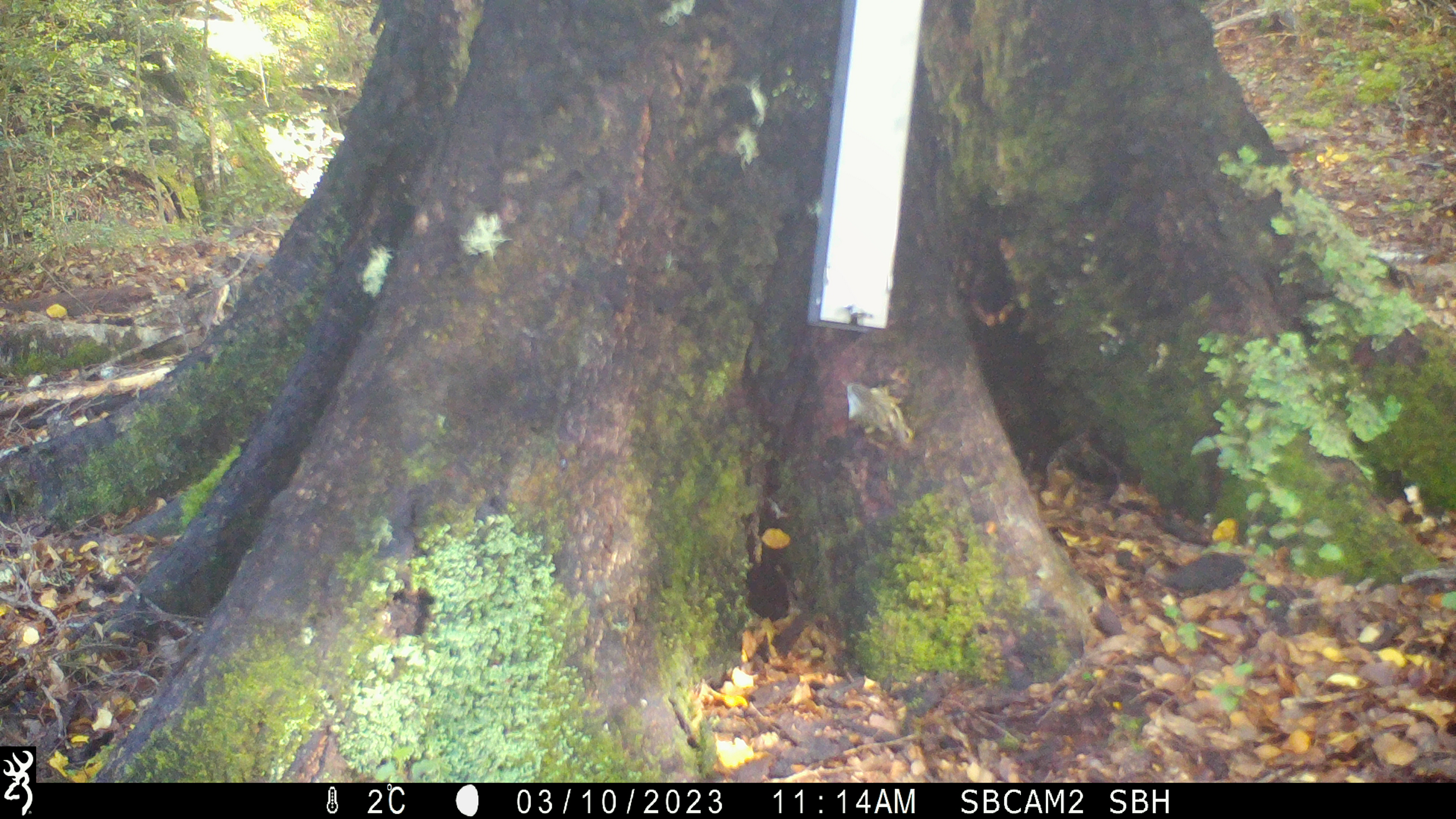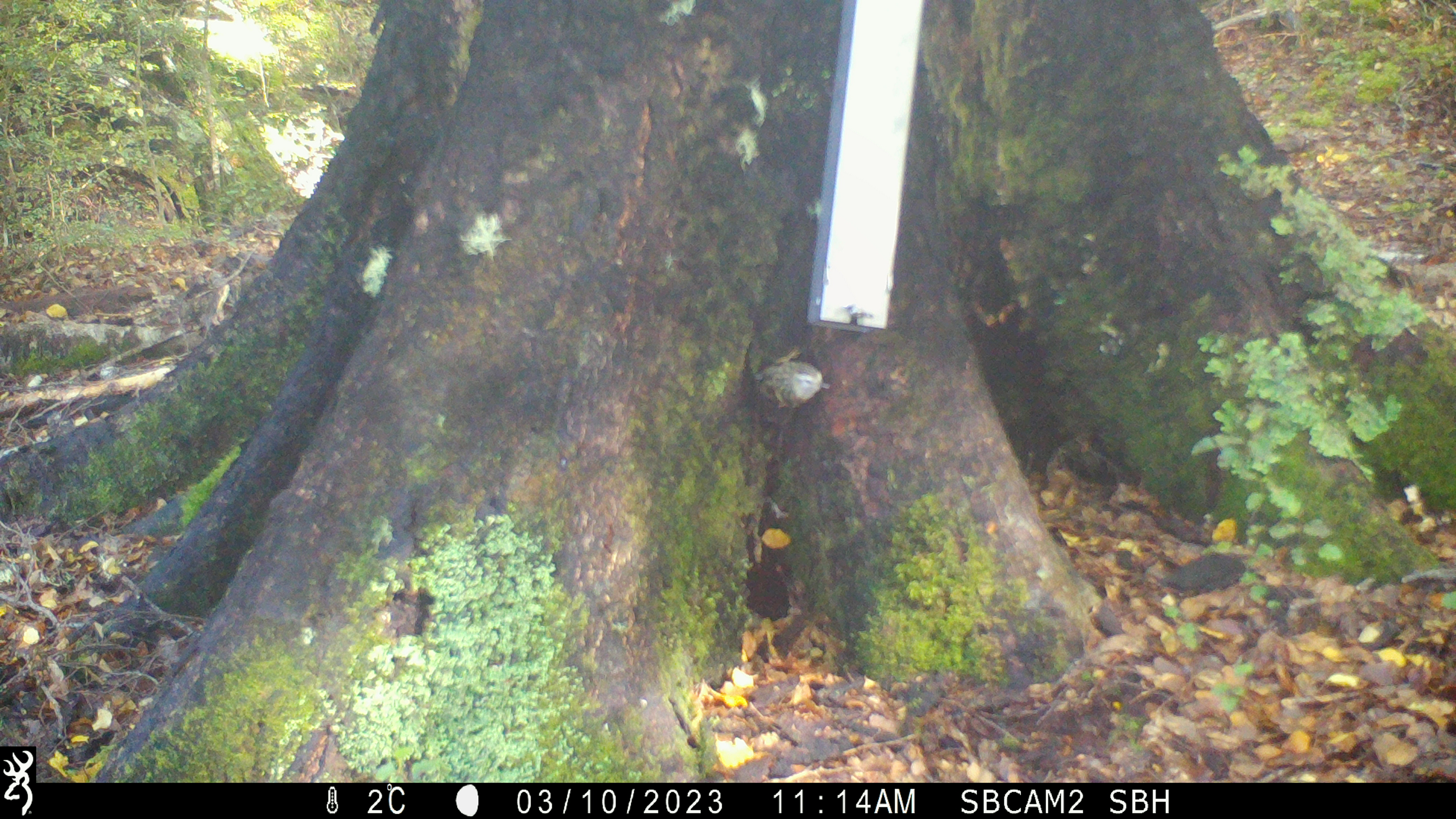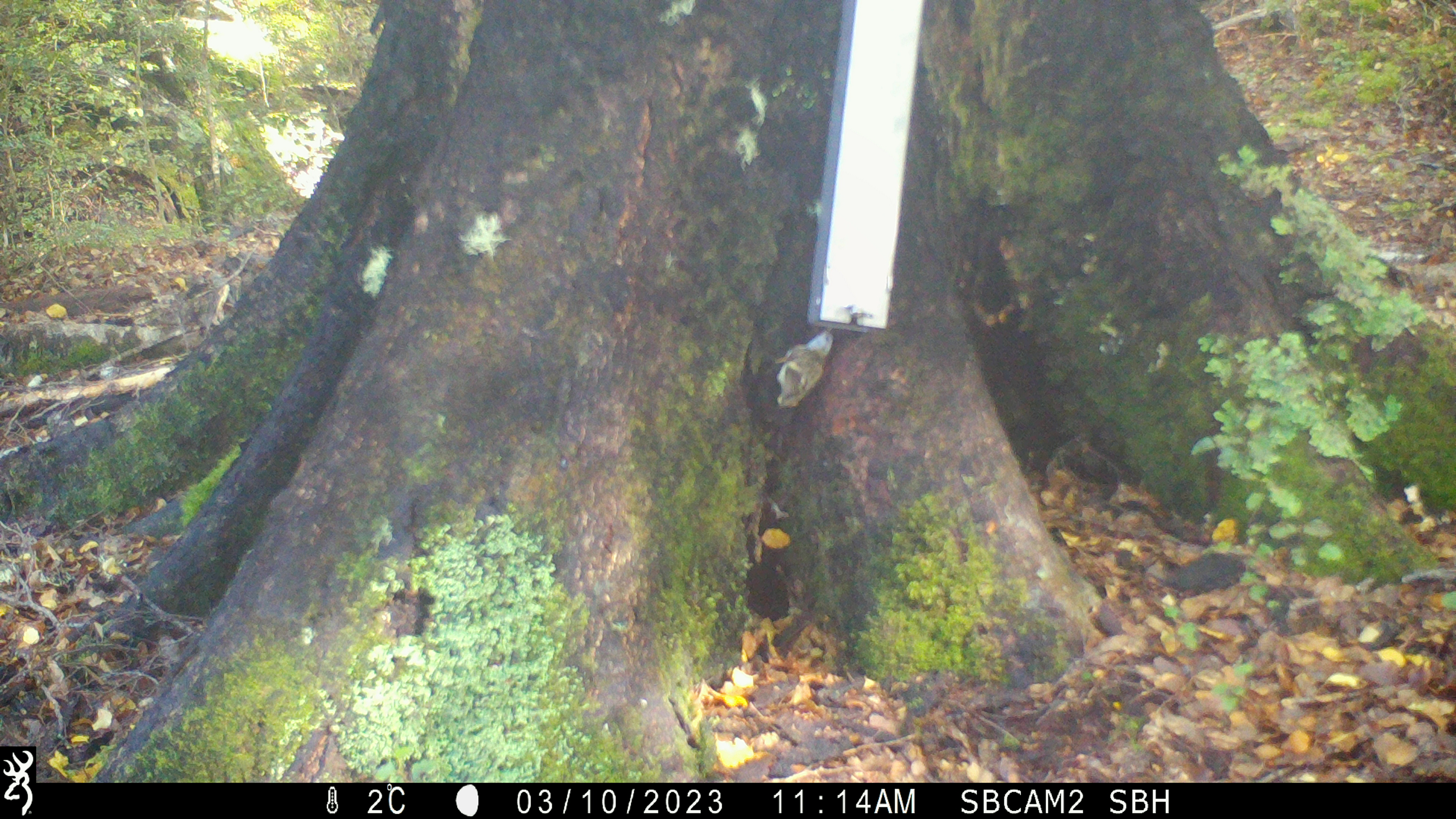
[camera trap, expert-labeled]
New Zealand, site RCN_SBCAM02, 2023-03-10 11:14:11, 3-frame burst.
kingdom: Animalia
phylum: Chordata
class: Aves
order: Passeriformes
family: Acanthisittidae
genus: Acanthisitta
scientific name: Acanthisitta chloris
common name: rifleman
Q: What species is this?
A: Rifleman (Acanthisitta chloris).